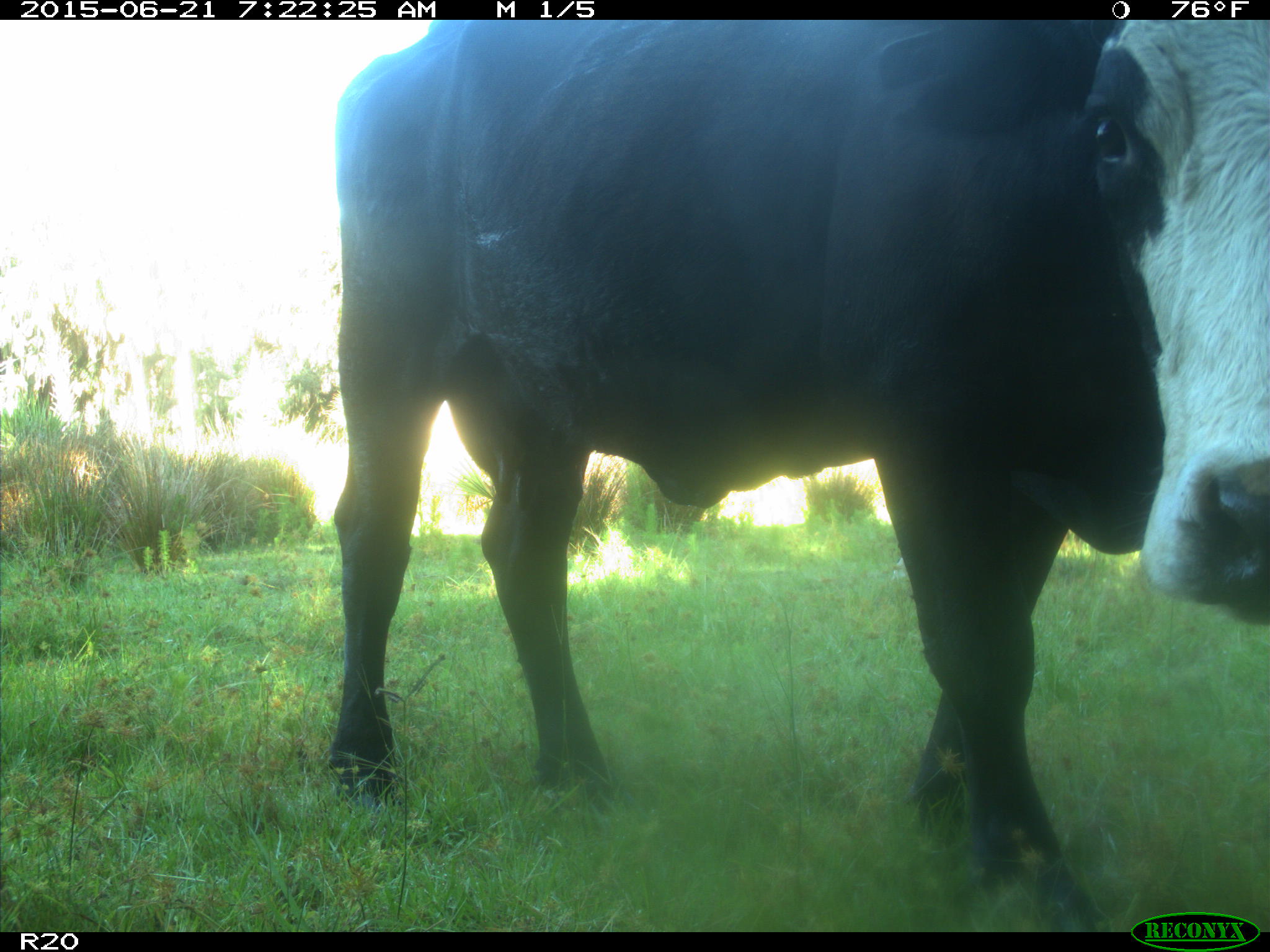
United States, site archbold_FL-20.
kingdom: Animalia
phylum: Chordata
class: Mammalia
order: Artiodactyla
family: Bovidae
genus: Bos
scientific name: Bos taurus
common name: domestic cow